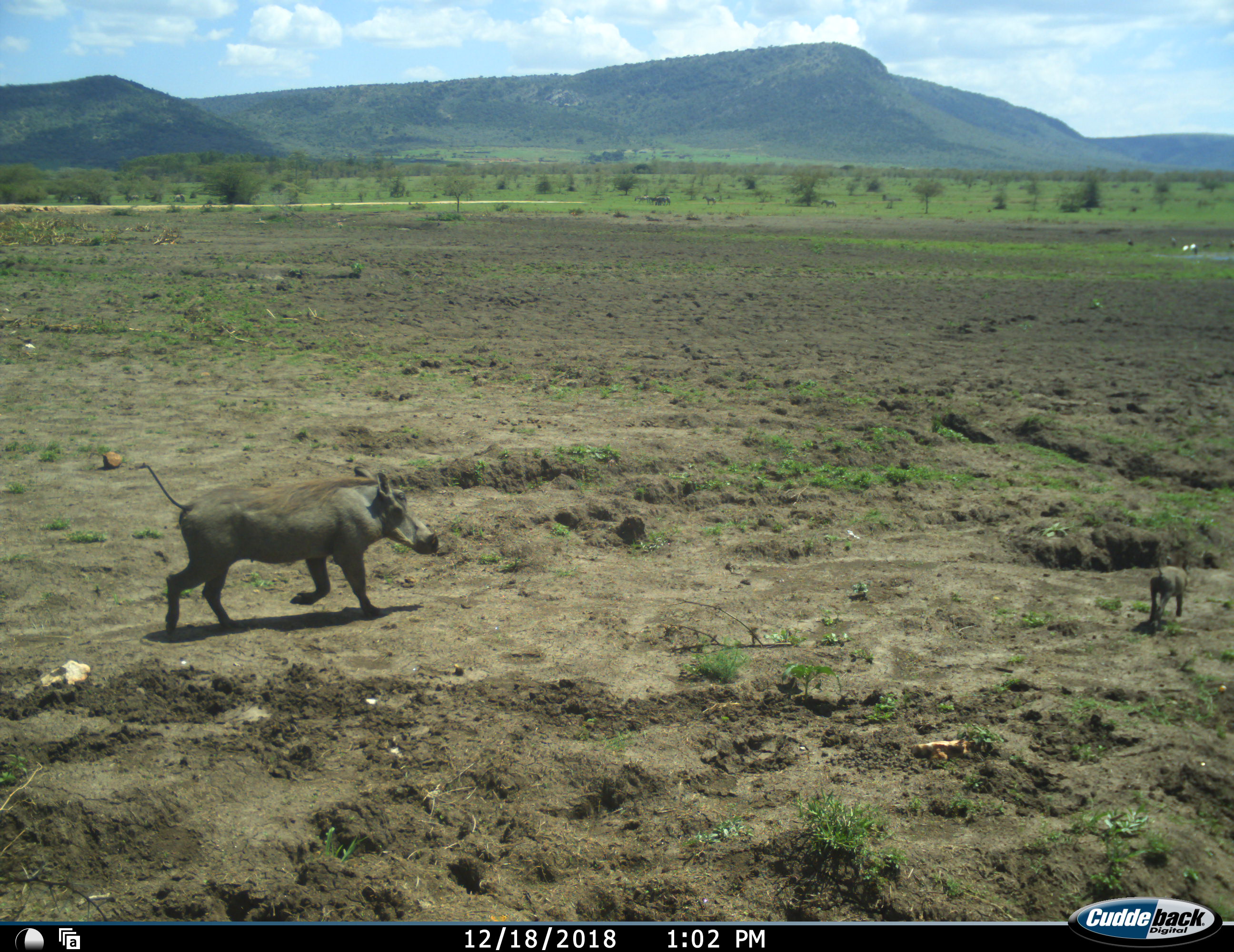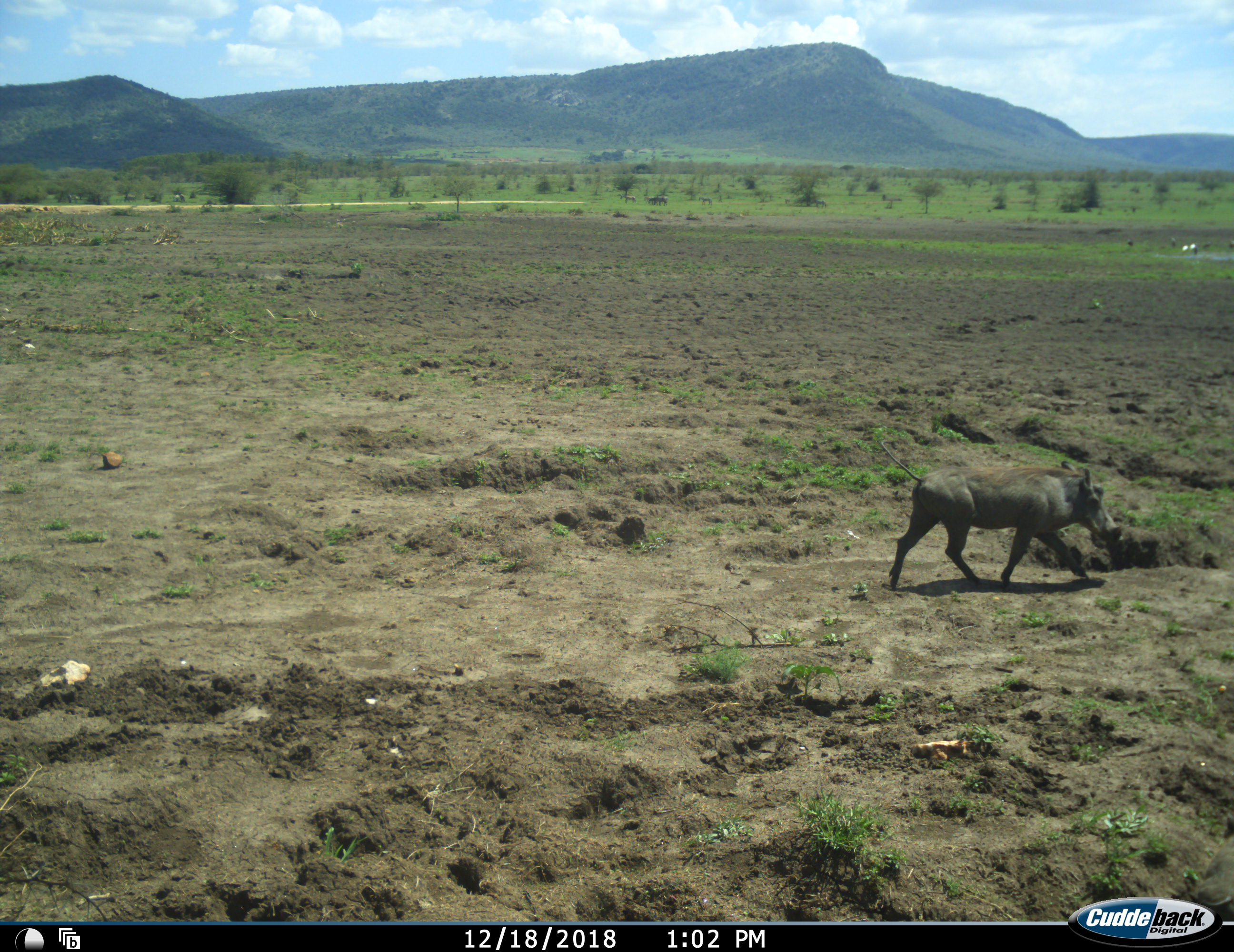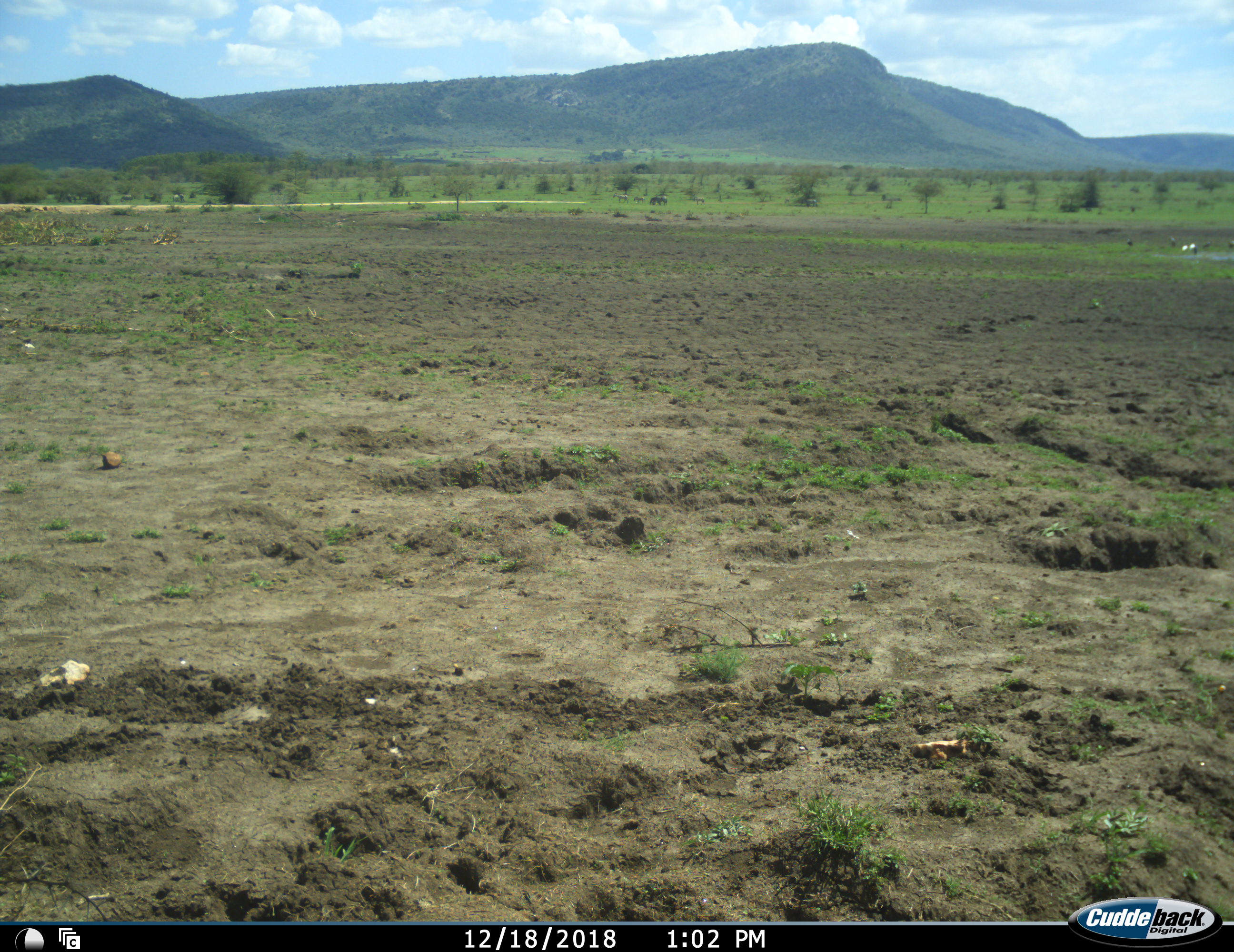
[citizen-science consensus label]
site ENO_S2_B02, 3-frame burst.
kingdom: Animalia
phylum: Chordata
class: Mammalia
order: Artiodactyla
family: Suidae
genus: Phacochoerus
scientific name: Phacochoerus africanus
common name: warthog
Warthog (Phacochoerus africanus), count 2. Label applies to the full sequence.